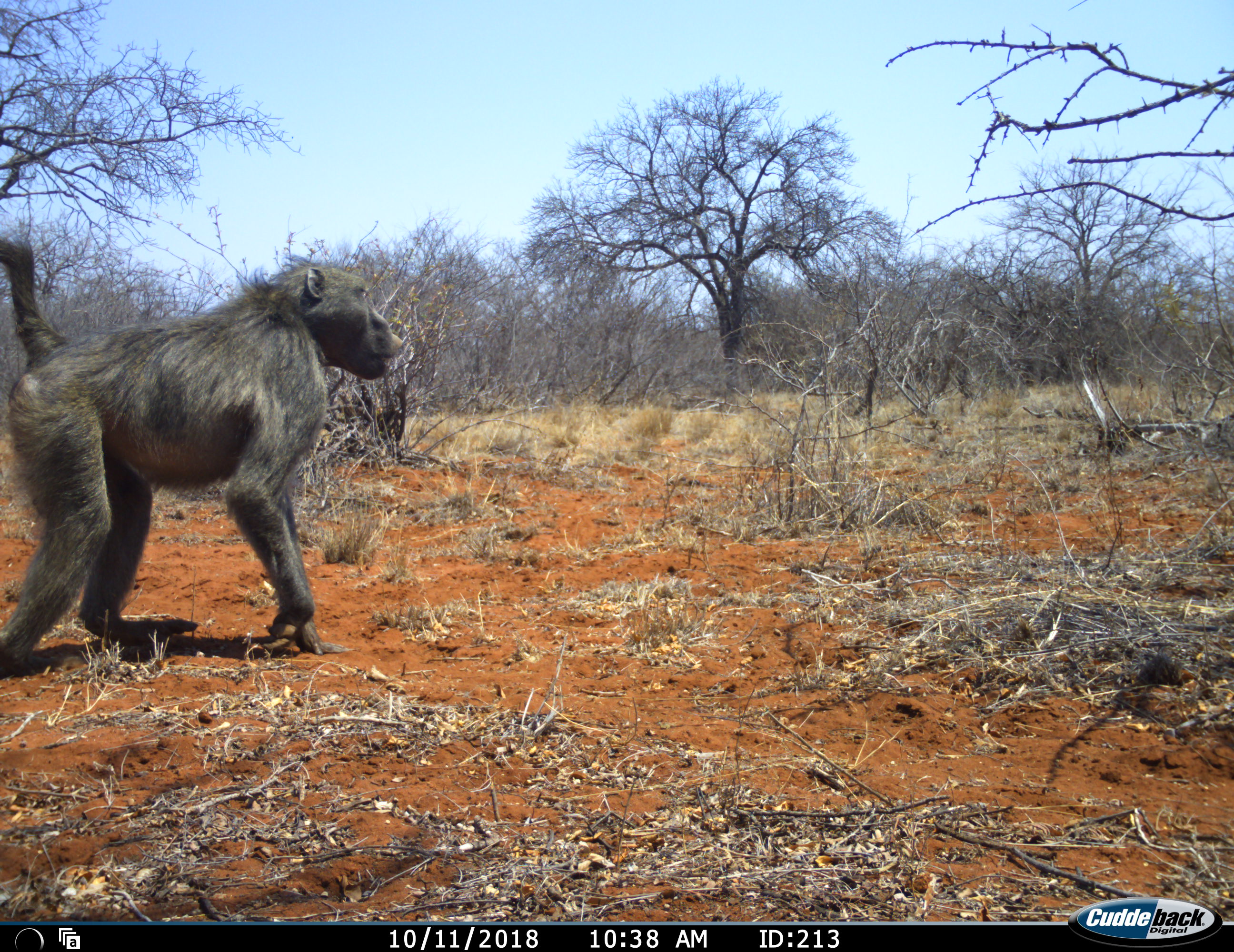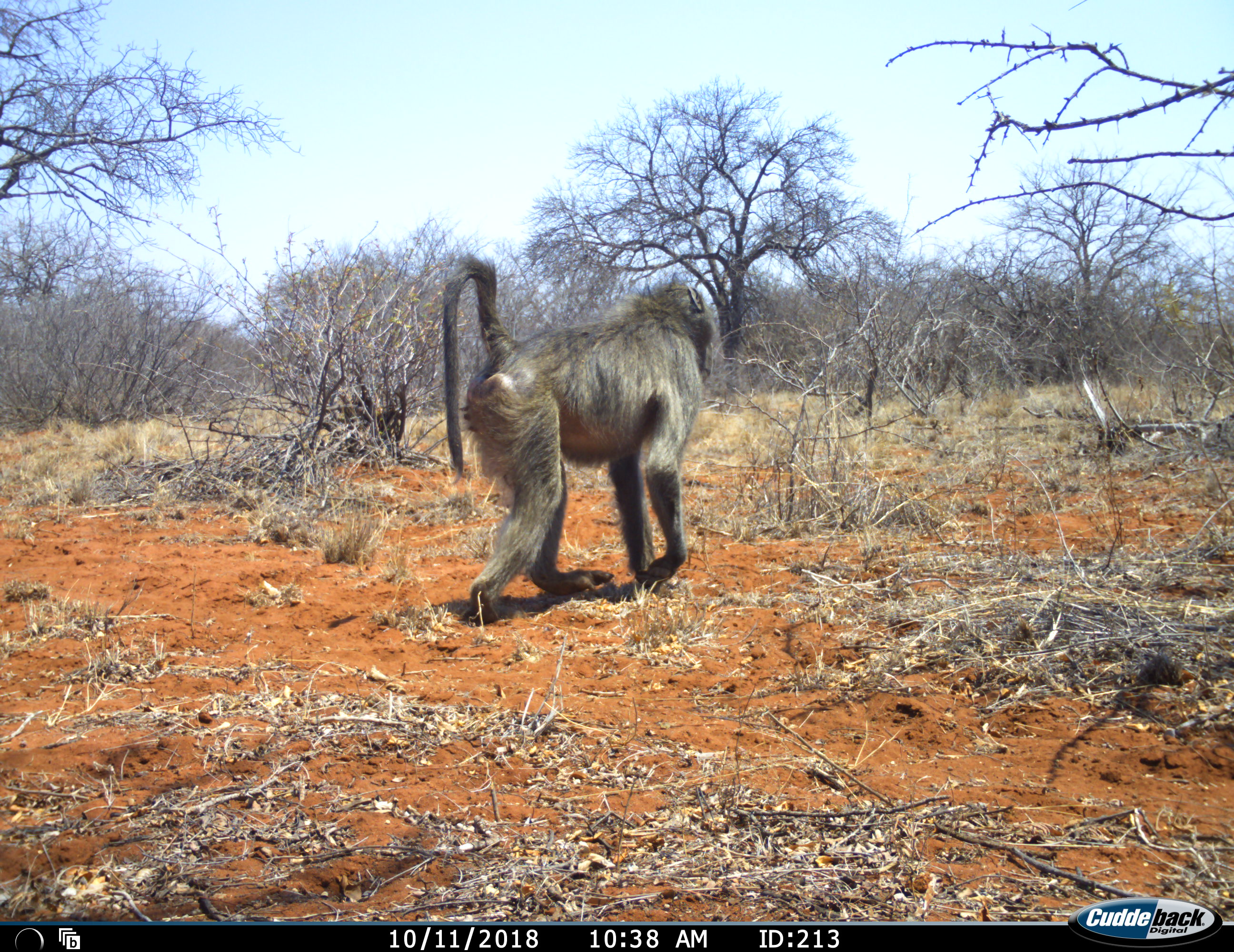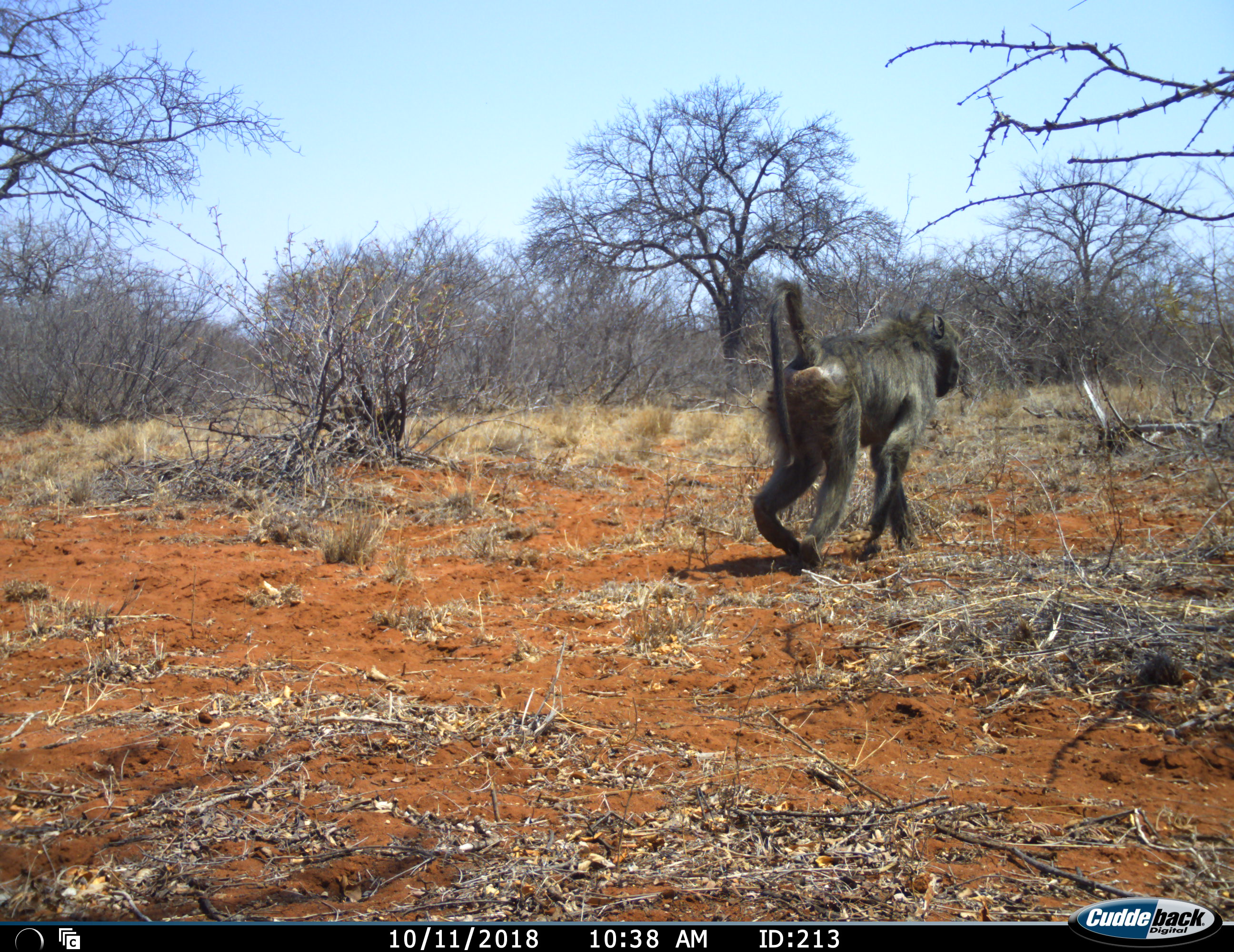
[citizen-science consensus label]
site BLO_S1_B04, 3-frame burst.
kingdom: Animalia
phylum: Chordata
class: Mammalia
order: Primates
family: Cercopithecidae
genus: Papio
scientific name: Papio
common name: baboon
Baboon (Papio), count 1. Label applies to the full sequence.